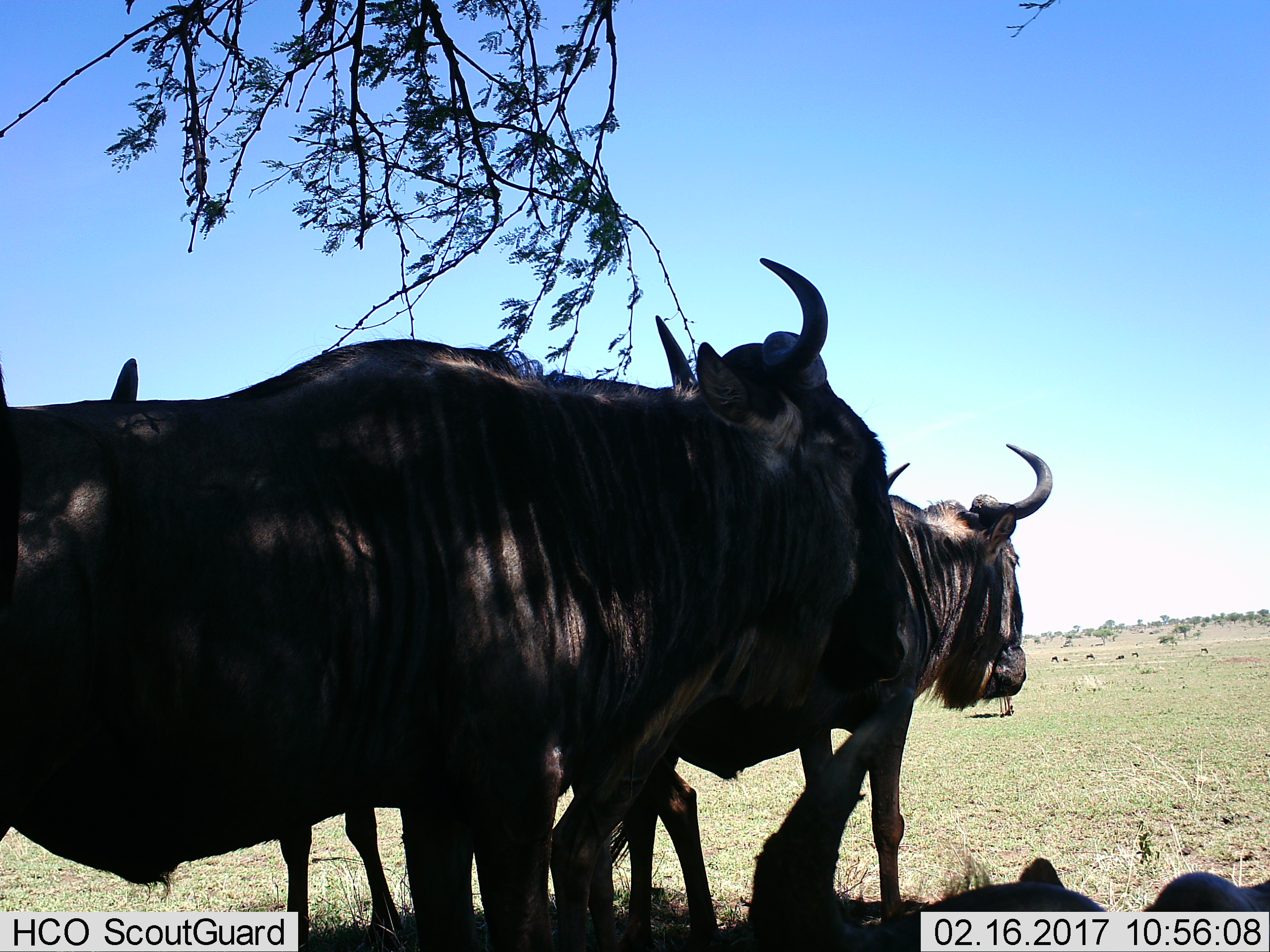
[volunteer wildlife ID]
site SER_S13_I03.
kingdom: Animalia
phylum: Chordata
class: Mammalia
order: Artiodactyla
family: Bovidae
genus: Connochaetes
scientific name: Connochaetes taurinus taurinus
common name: blue wildebeest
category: wildebeestblue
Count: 4.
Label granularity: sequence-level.